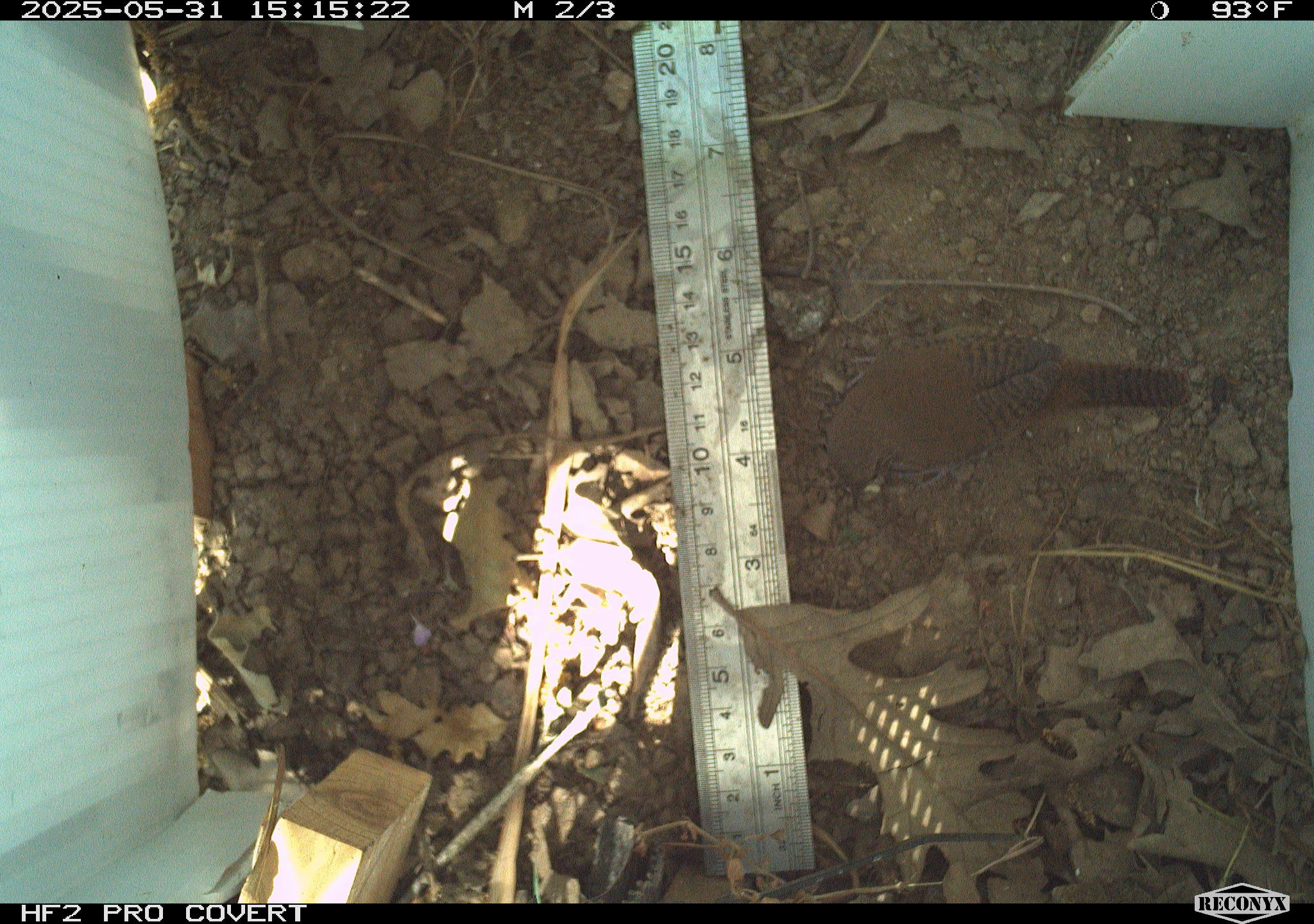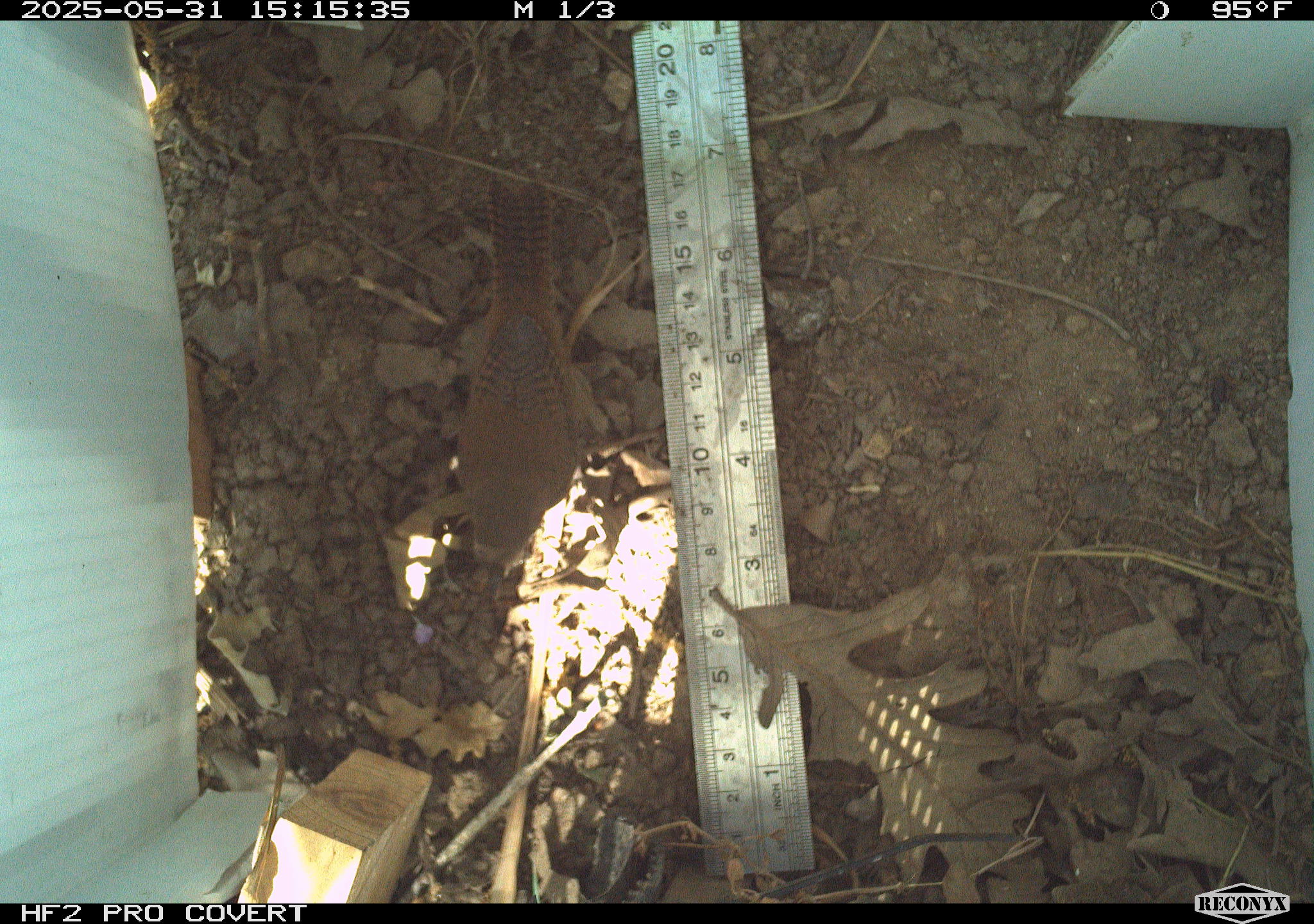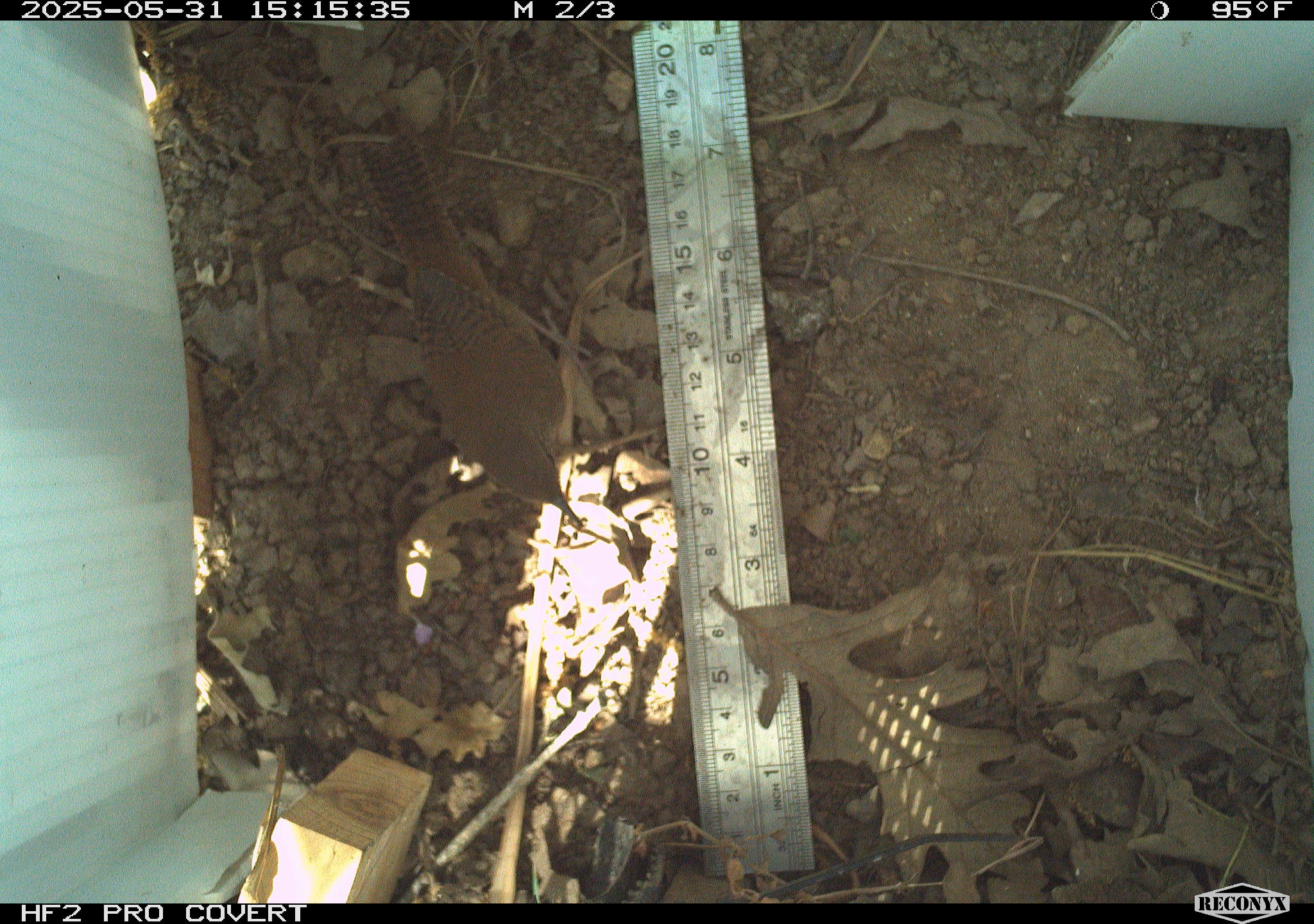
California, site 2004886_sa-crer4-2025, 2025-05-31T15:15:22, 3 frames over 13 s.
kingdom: Animalia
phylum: Chordata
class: Aves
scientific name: Aves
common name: bird